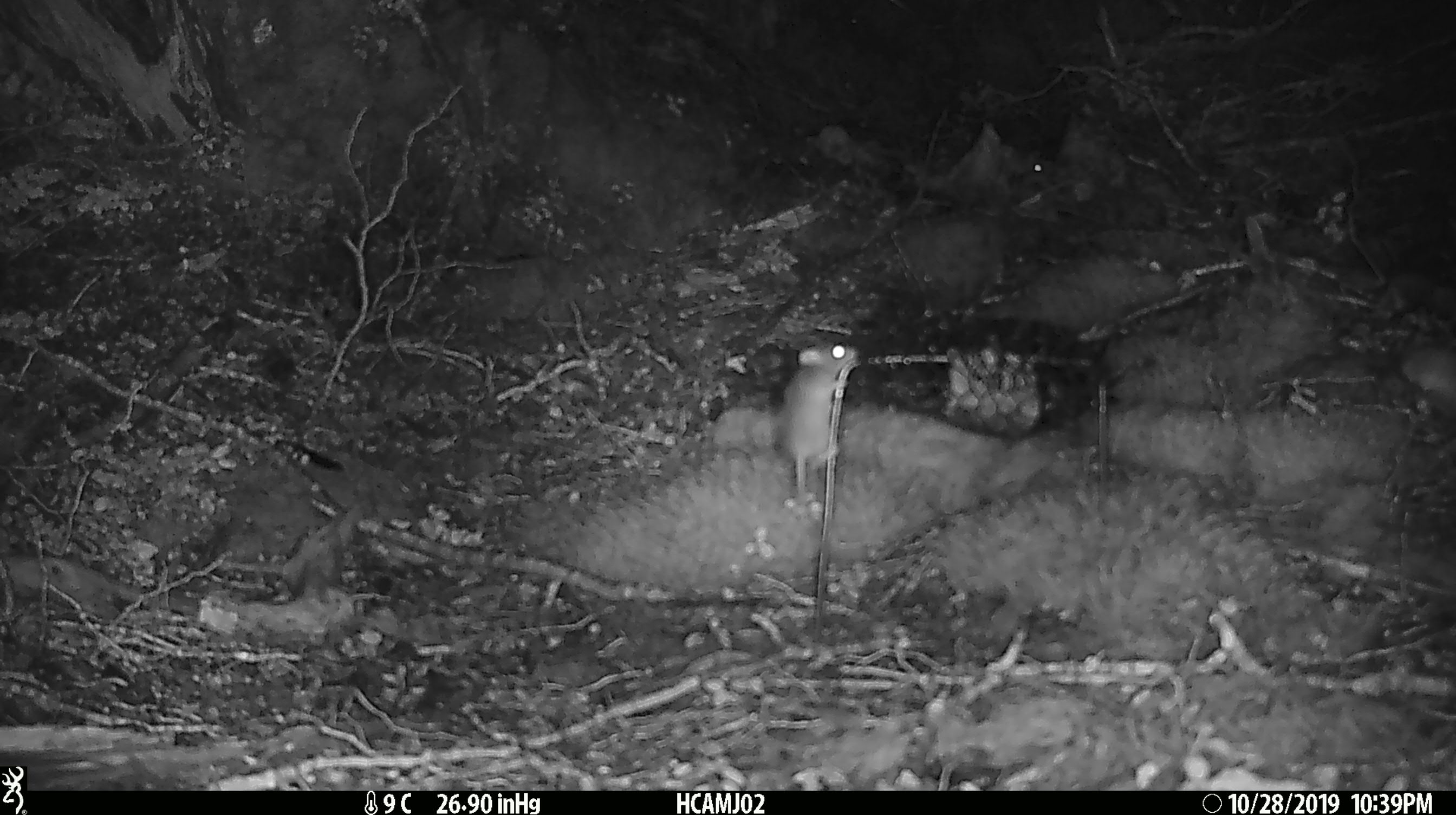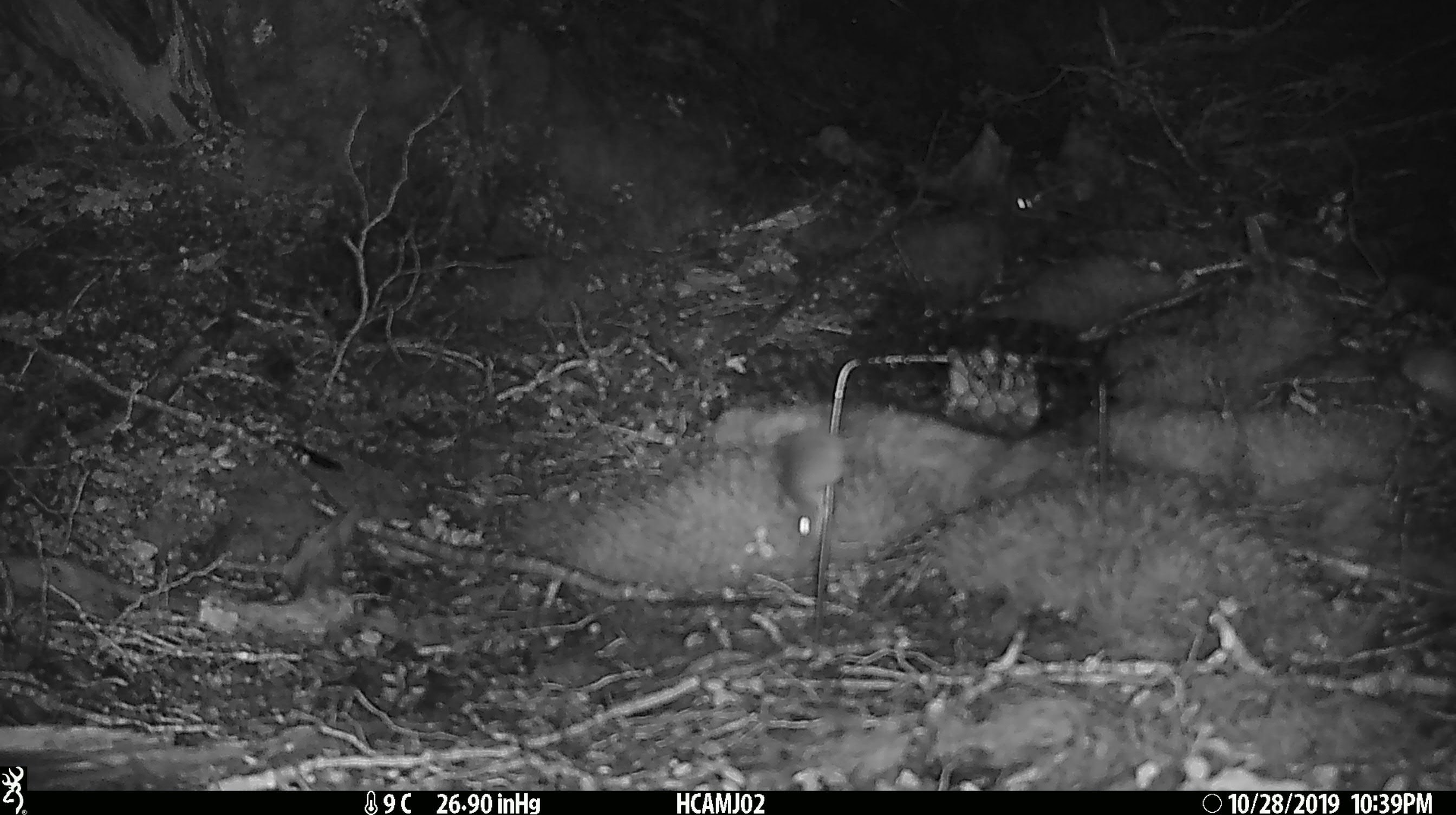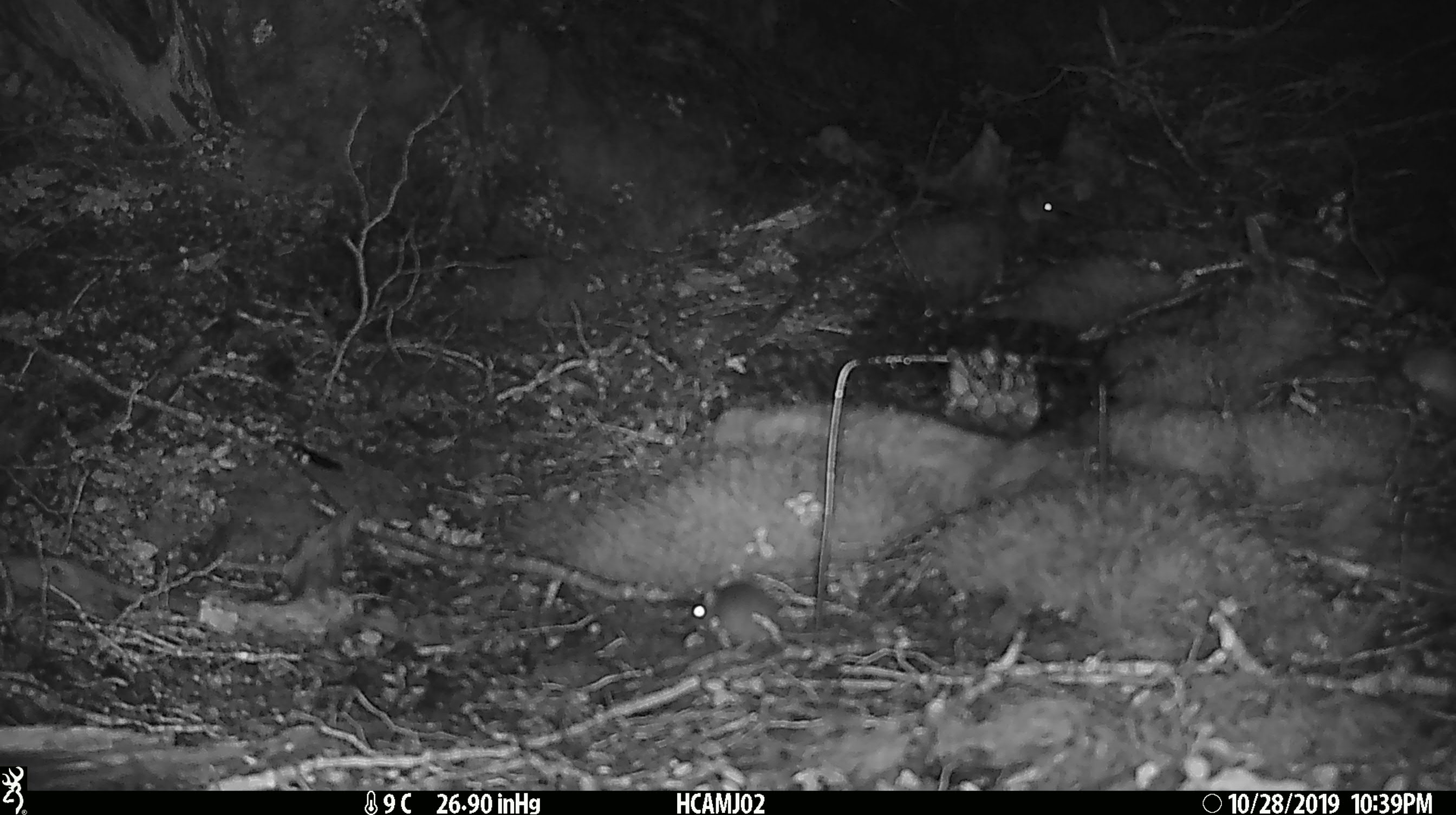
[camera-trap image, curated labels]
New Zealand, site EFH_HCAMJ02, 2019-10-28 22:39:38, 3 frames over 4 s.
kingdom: Animalia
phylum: Chordata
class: Mammalia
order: Rodentia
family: Muridae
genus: Mus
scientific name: Mus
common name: mouse